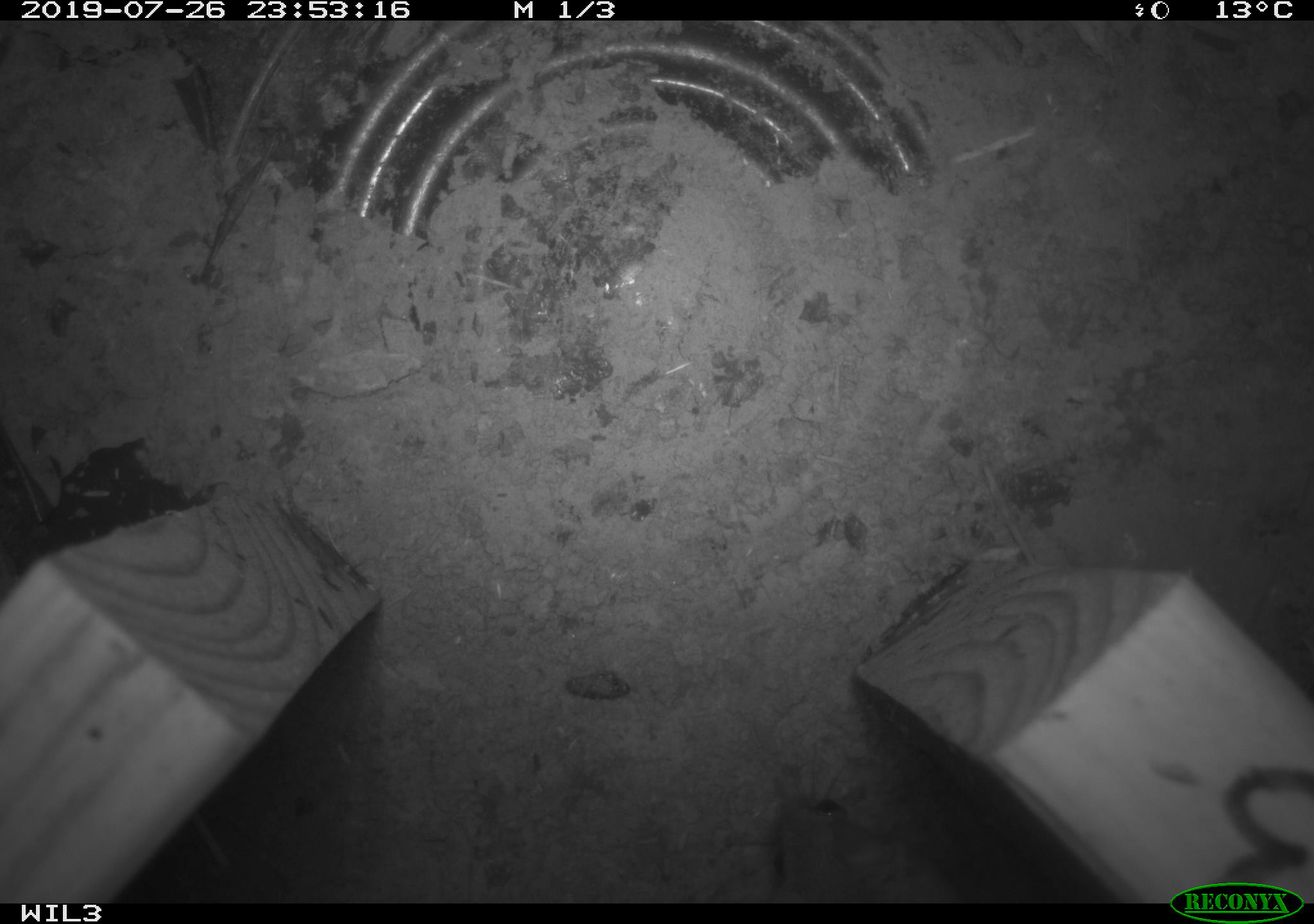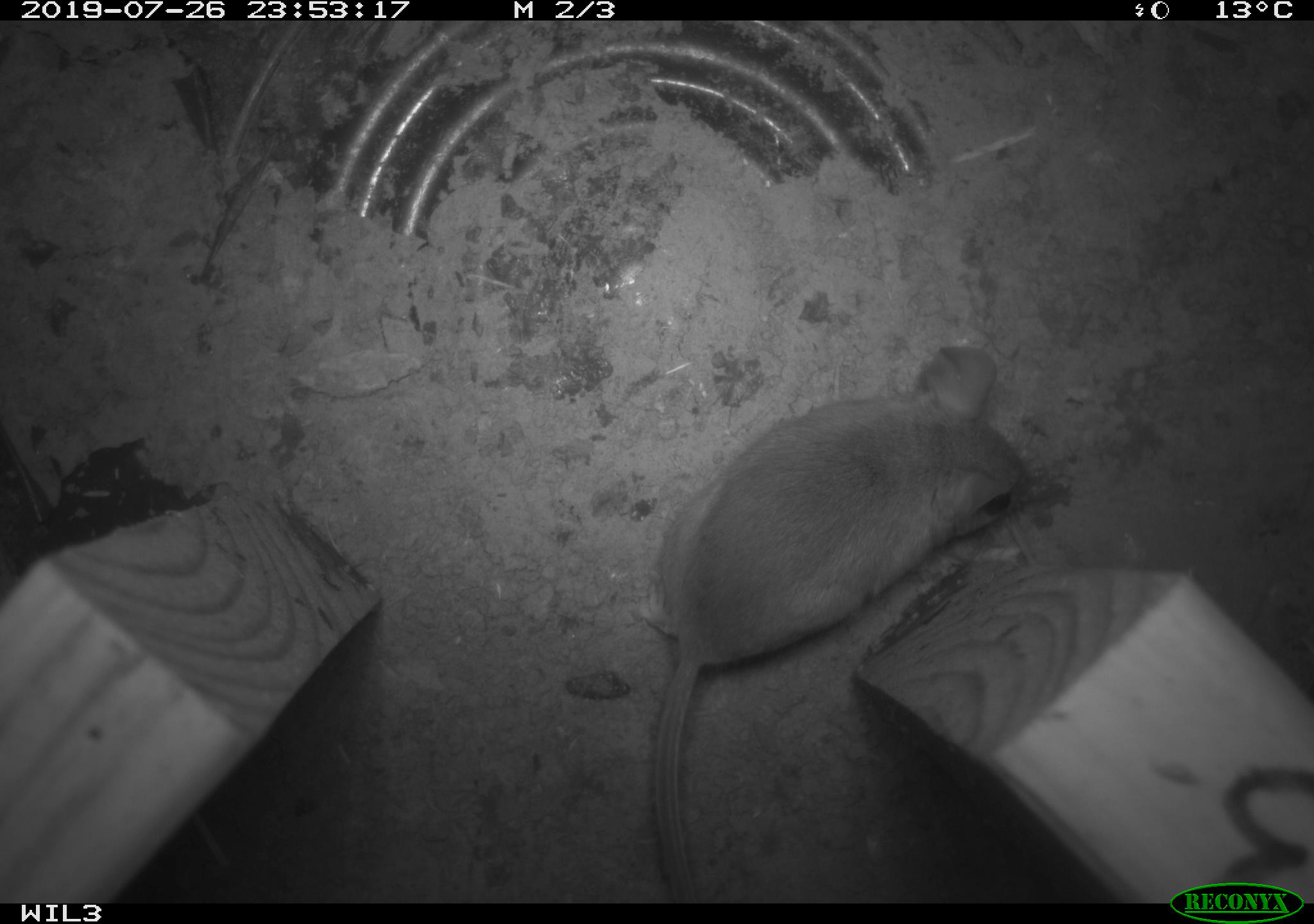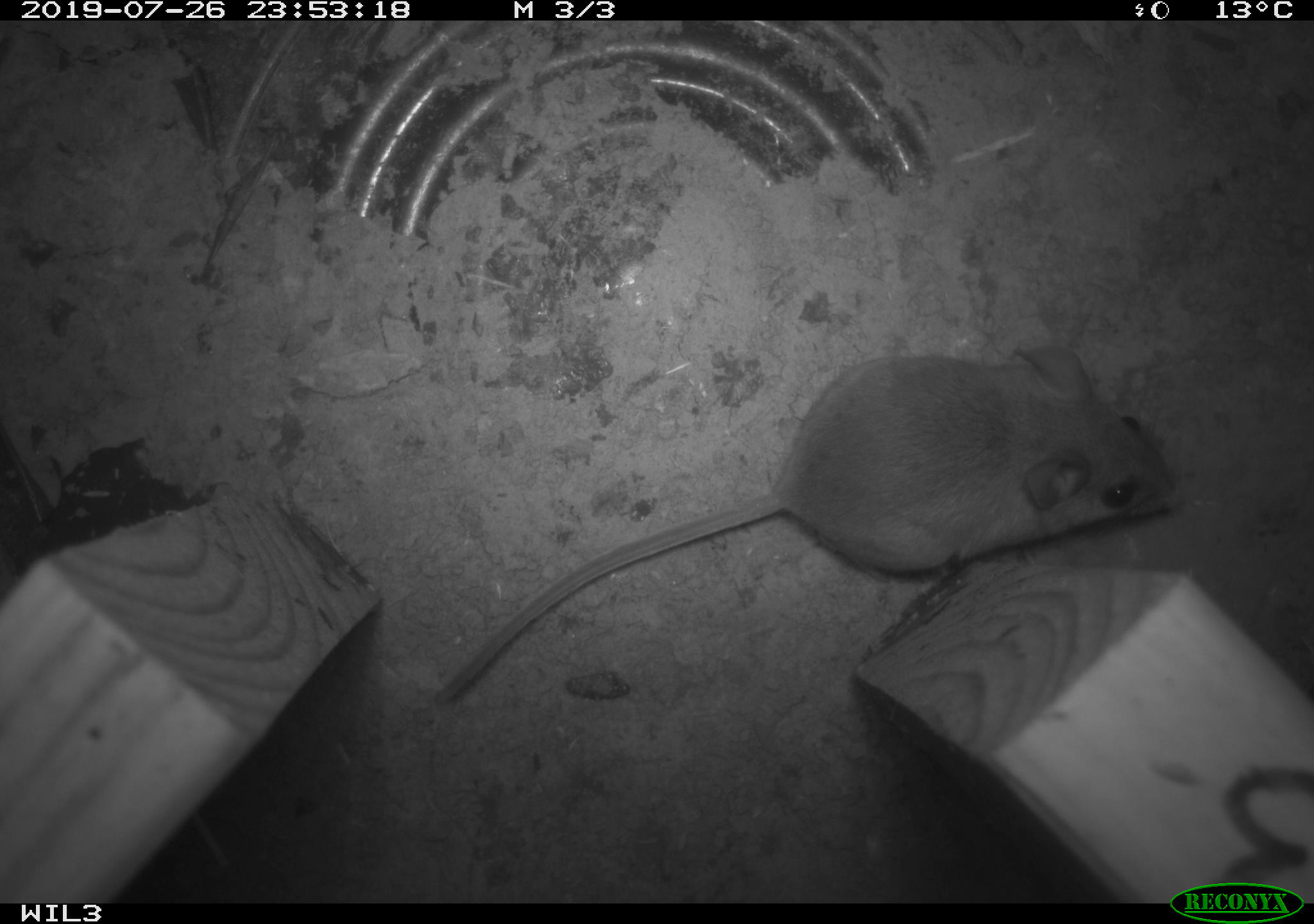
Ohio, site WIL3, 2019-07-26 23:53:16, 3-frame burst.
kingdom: Animalia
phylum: Chordata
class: Mammalia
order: Rodentia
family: Cricetidae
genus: Peromyscus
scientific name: Peromyscus leucopus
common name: white-footed mouse